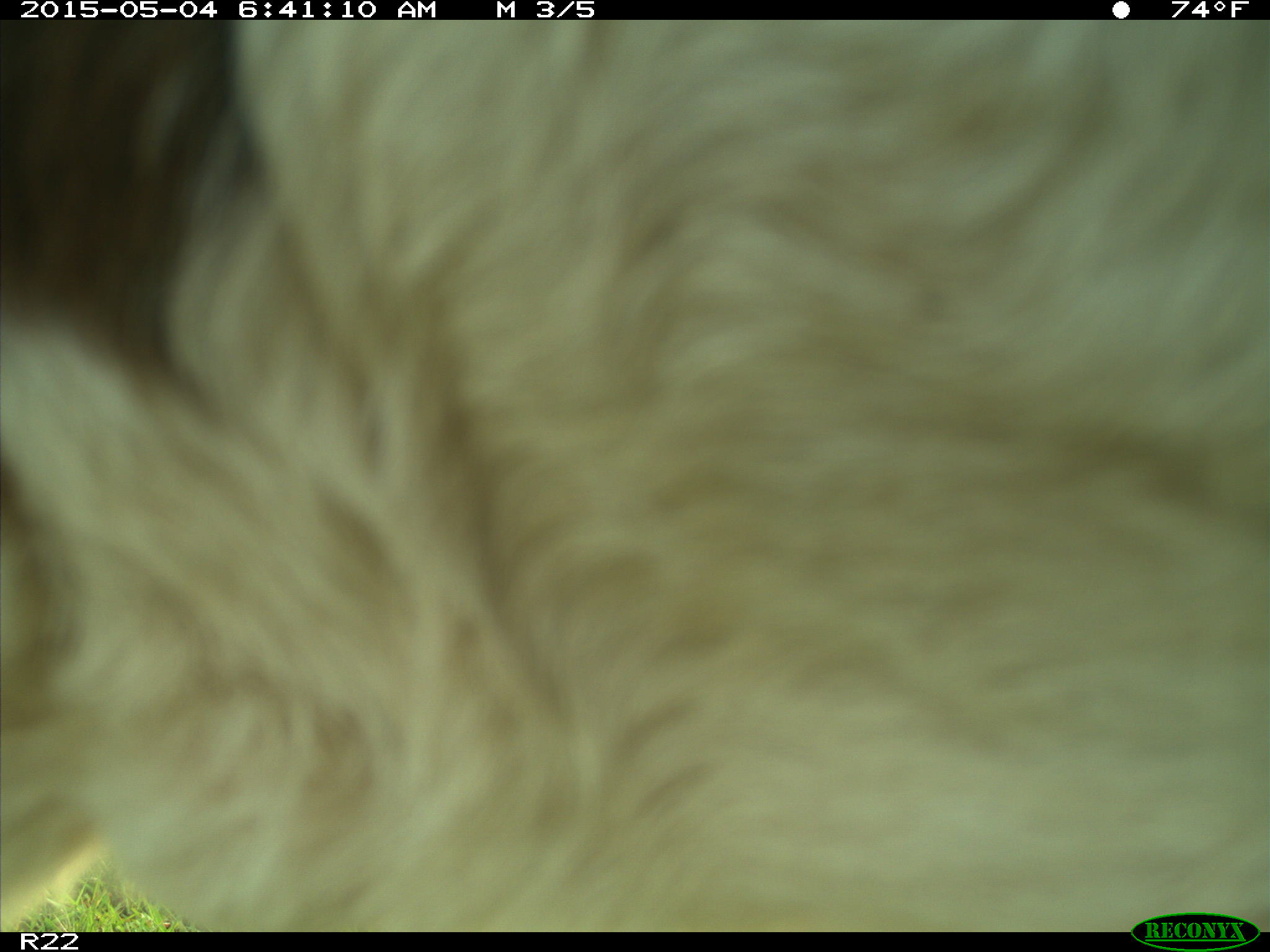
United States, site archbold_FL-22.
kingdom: Animalia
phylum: Chordata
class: Mammalia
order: Artiodactyla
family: Bovidae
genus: Bos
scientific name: Bos taurus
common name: domestic cow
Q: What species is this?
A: Bos taurus (domestic cow).